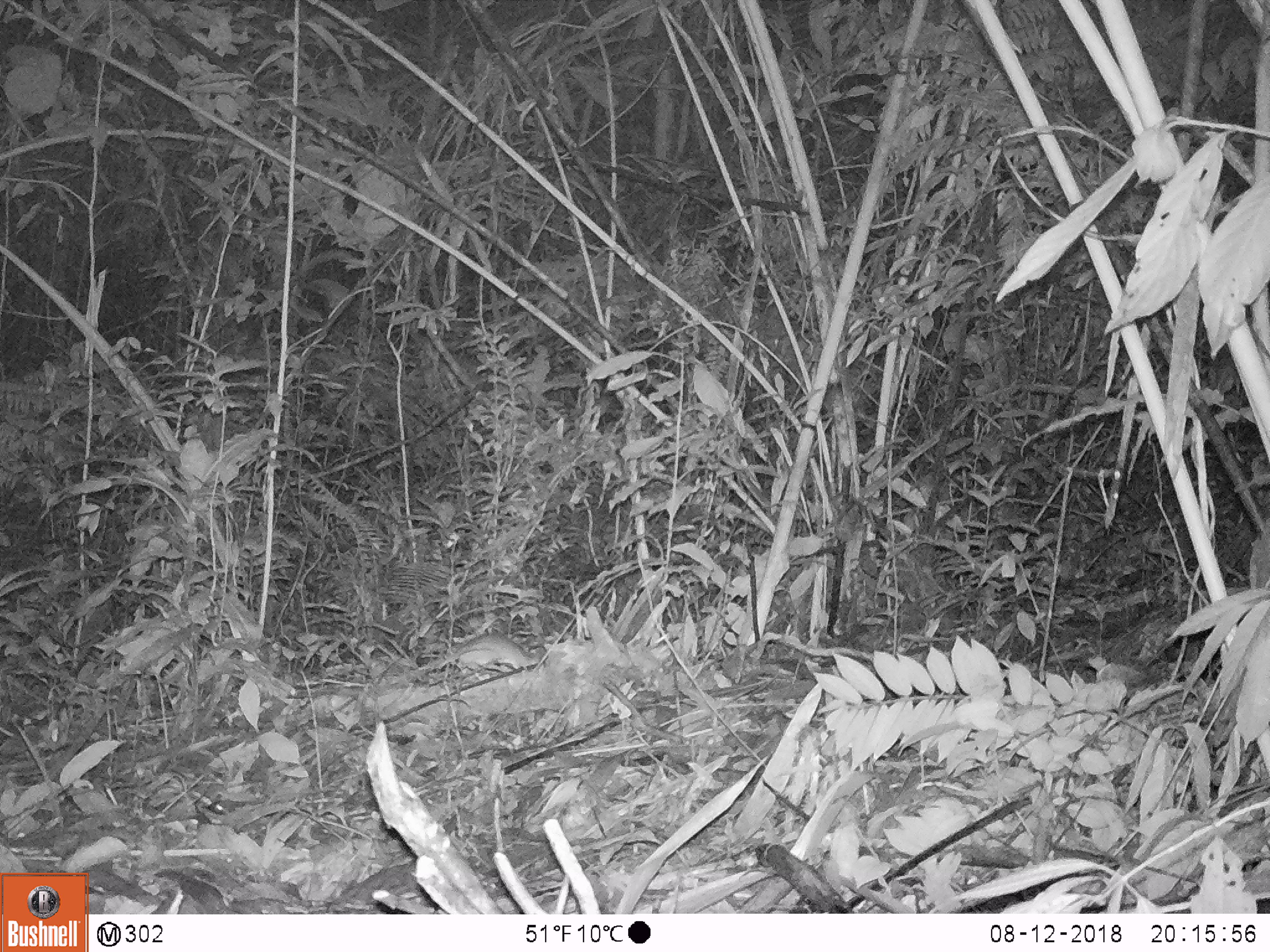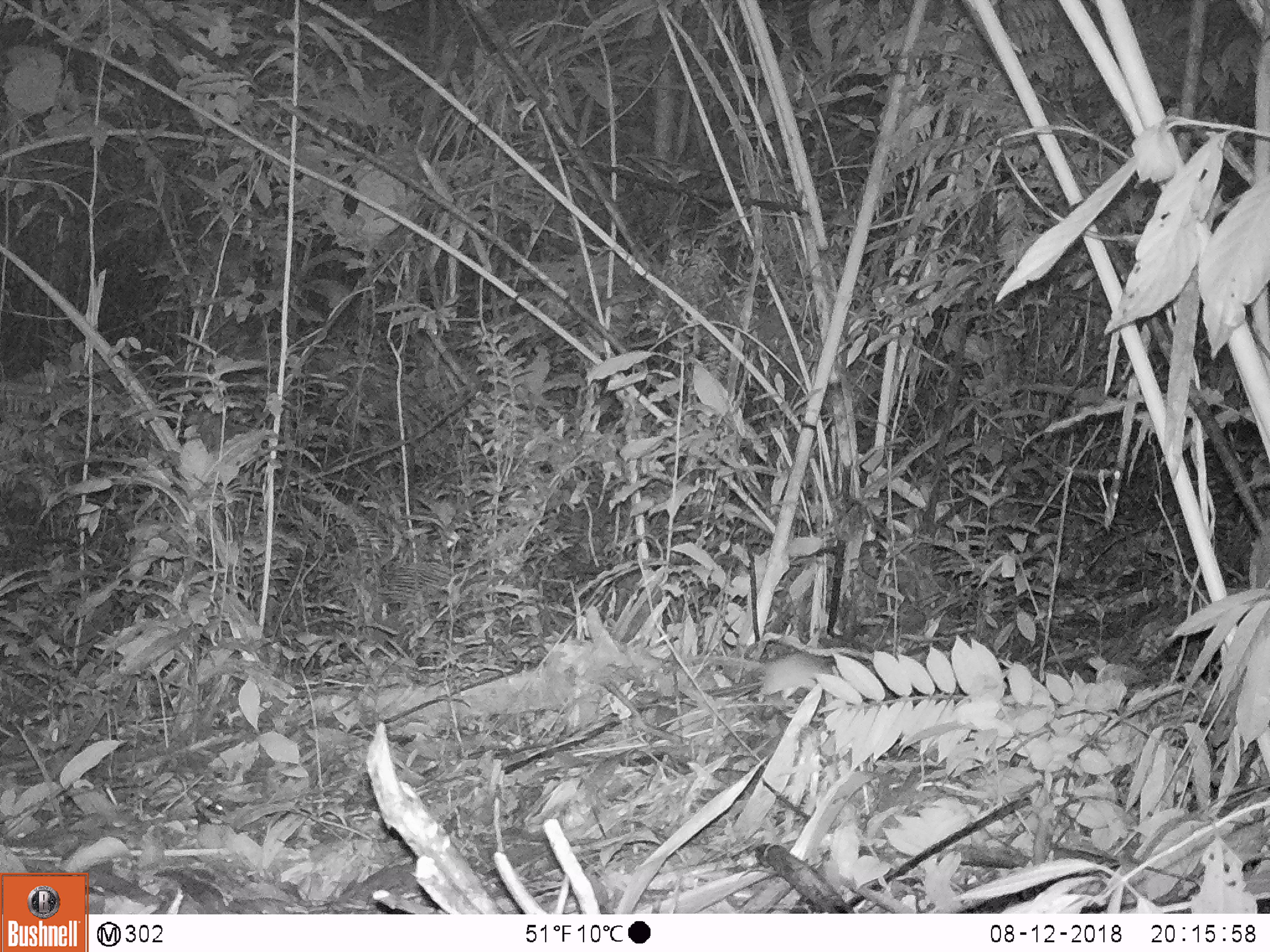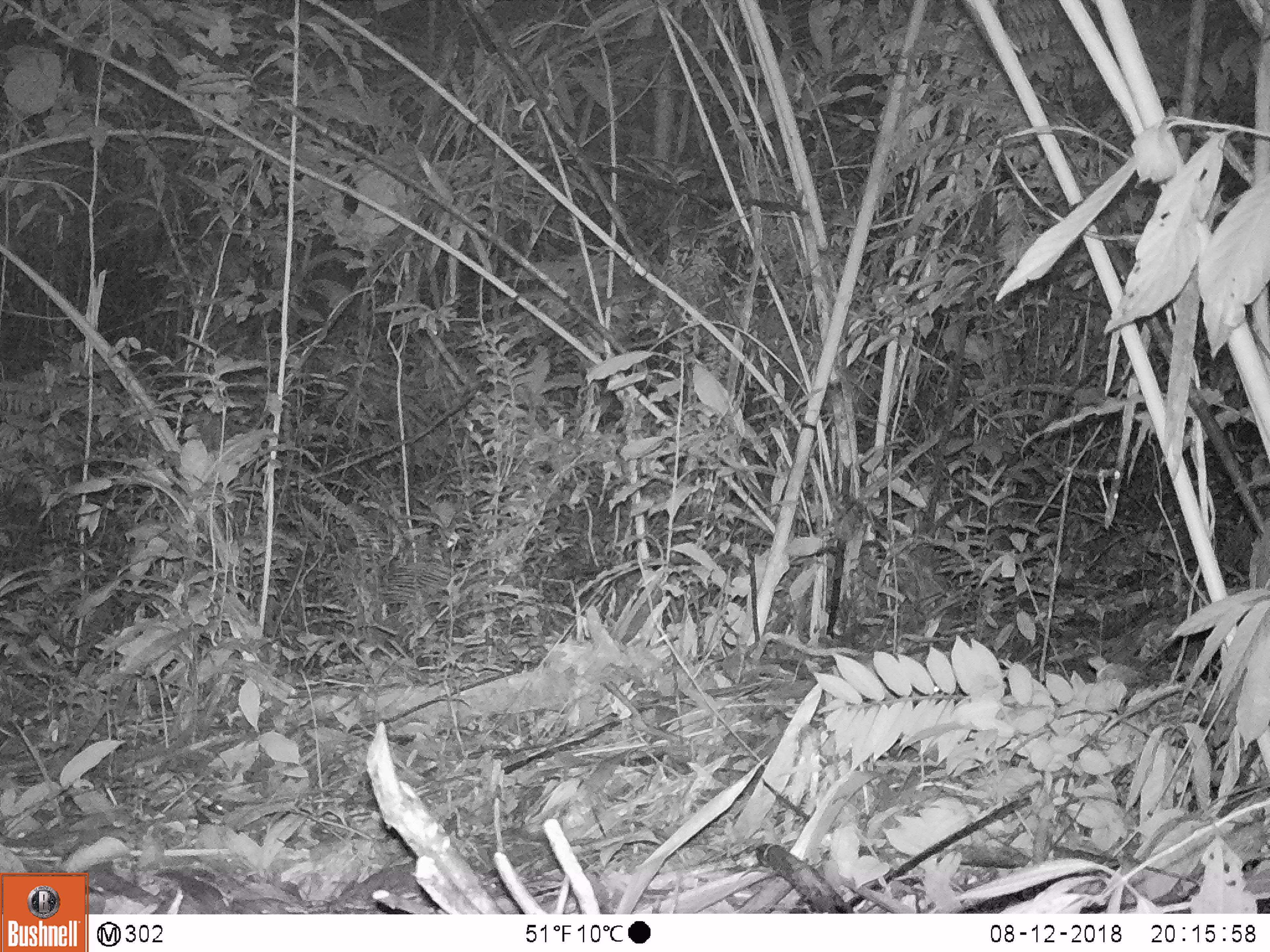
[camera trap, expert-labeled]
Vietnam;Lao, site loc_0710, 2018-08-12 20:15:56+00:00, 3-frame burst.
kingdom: Animalia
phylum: Chordata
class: Mammalia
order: Rodentia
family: Muridae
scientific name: Muridae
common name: old-world mice and rats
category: unidentified murid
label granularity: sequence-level